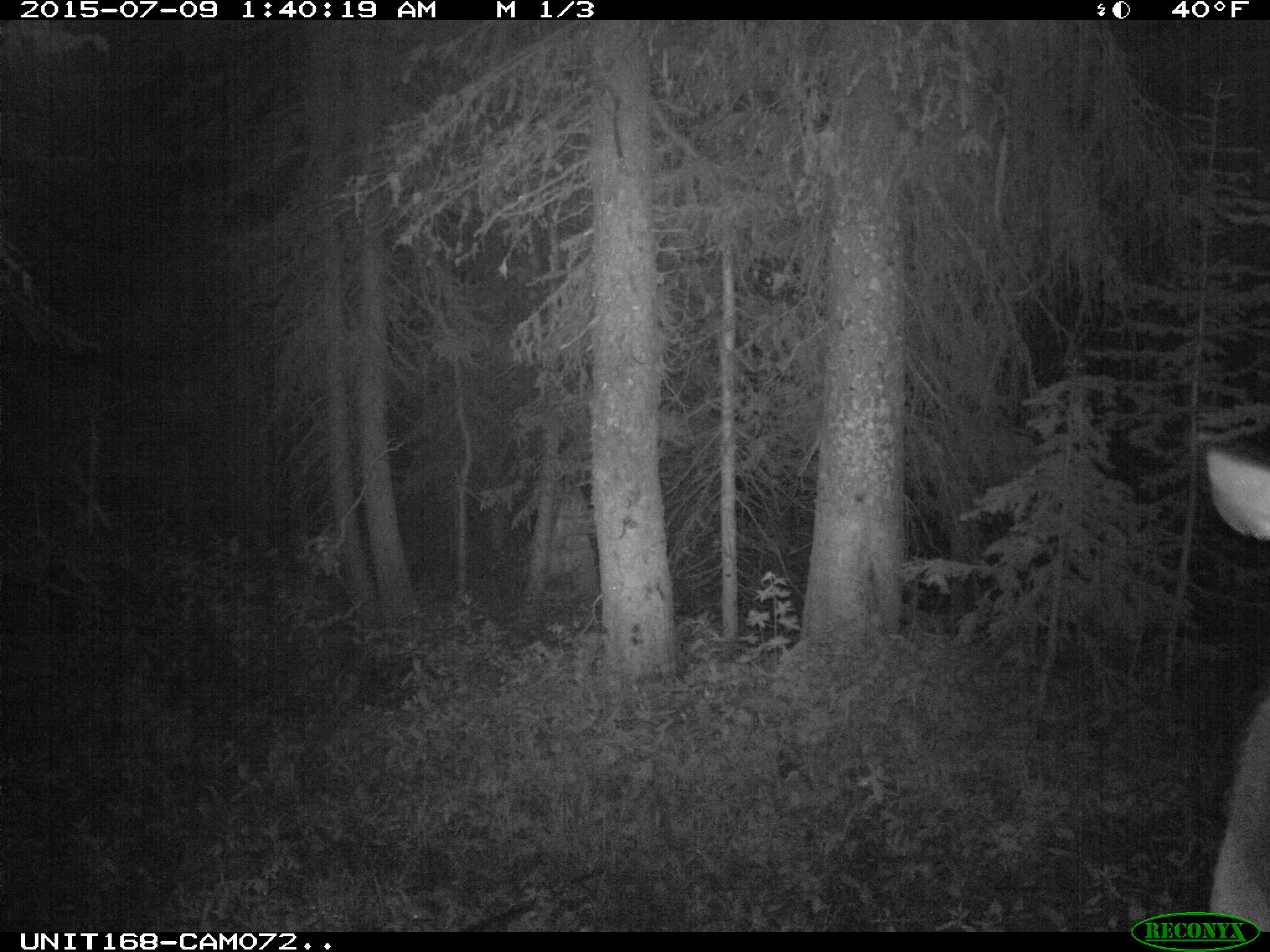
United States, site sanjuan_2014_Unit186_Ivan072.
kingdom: Animalia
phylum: Chordata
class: Mammalia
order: Artiodactyla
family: Cervidae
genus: Cervus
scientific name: Cervus elaphus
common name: red deer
Cervus elaphus (red deer).